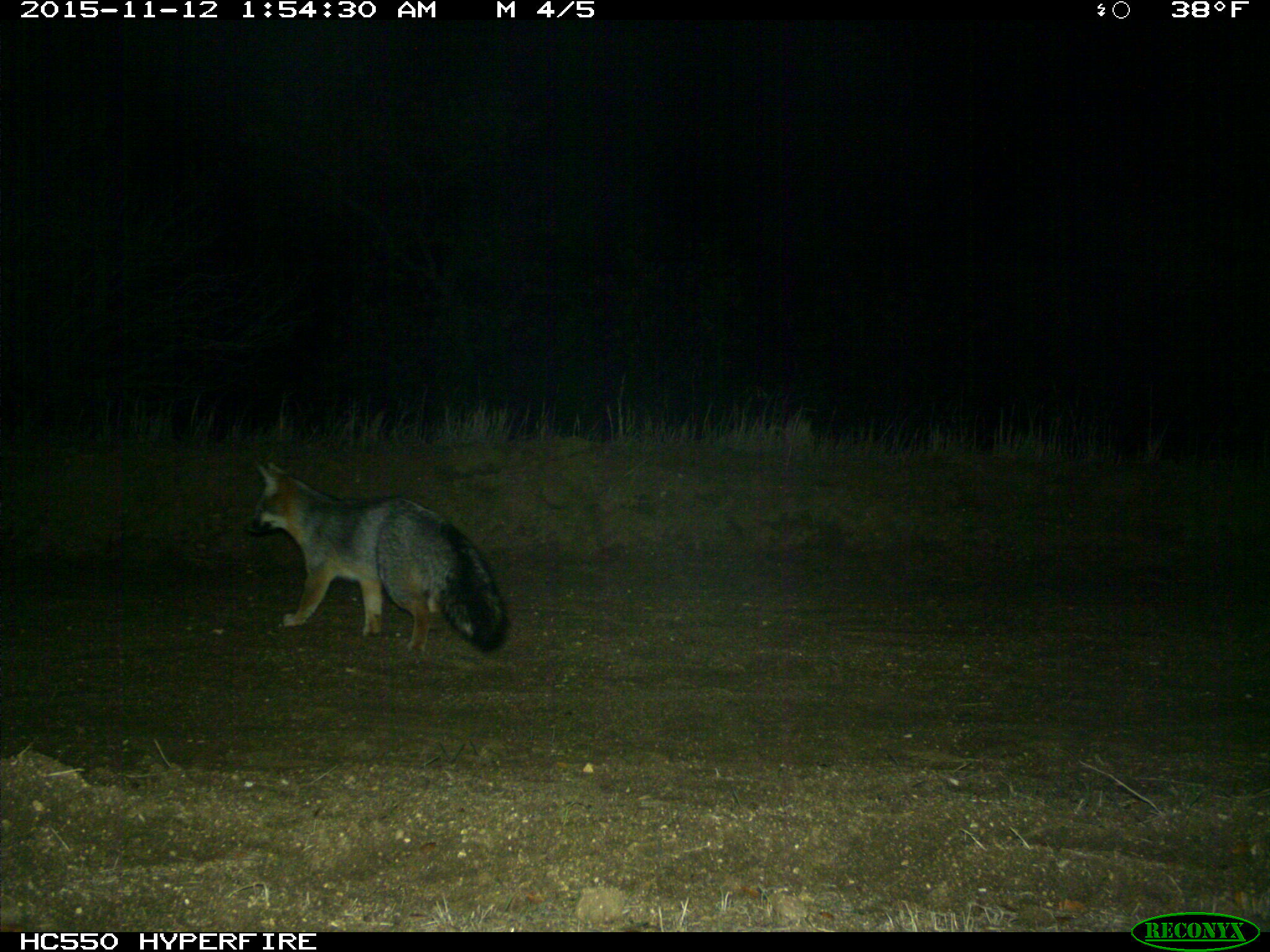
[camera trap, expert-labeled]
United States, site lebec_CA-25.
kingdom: Animalia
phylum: Chordata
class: Mammalia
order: Carnivora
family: Canidae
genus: Urocyon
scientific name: Urocyon cinereoargenteus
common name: gray fox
Urocyon cinereoargenteus (gray fox).